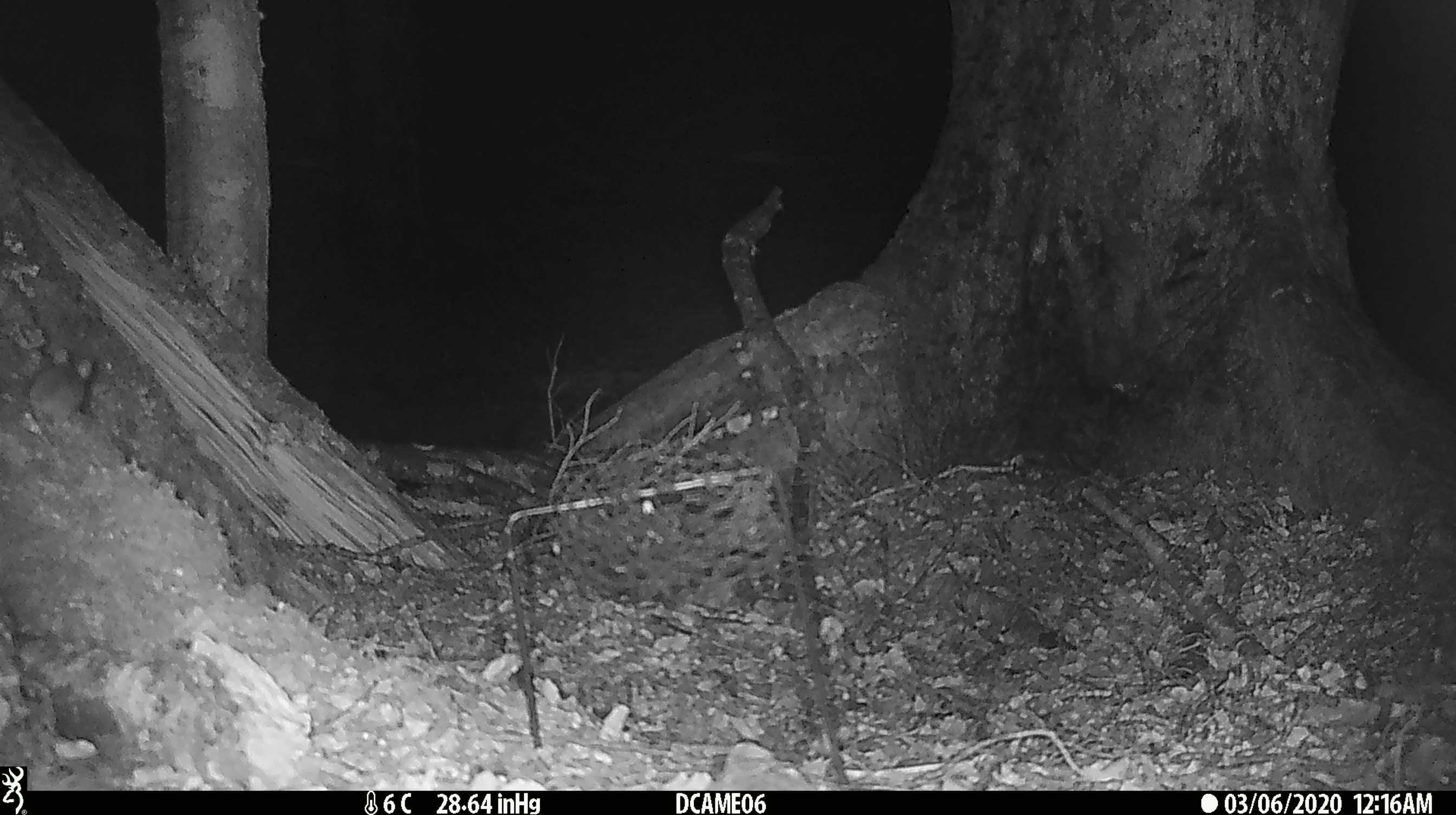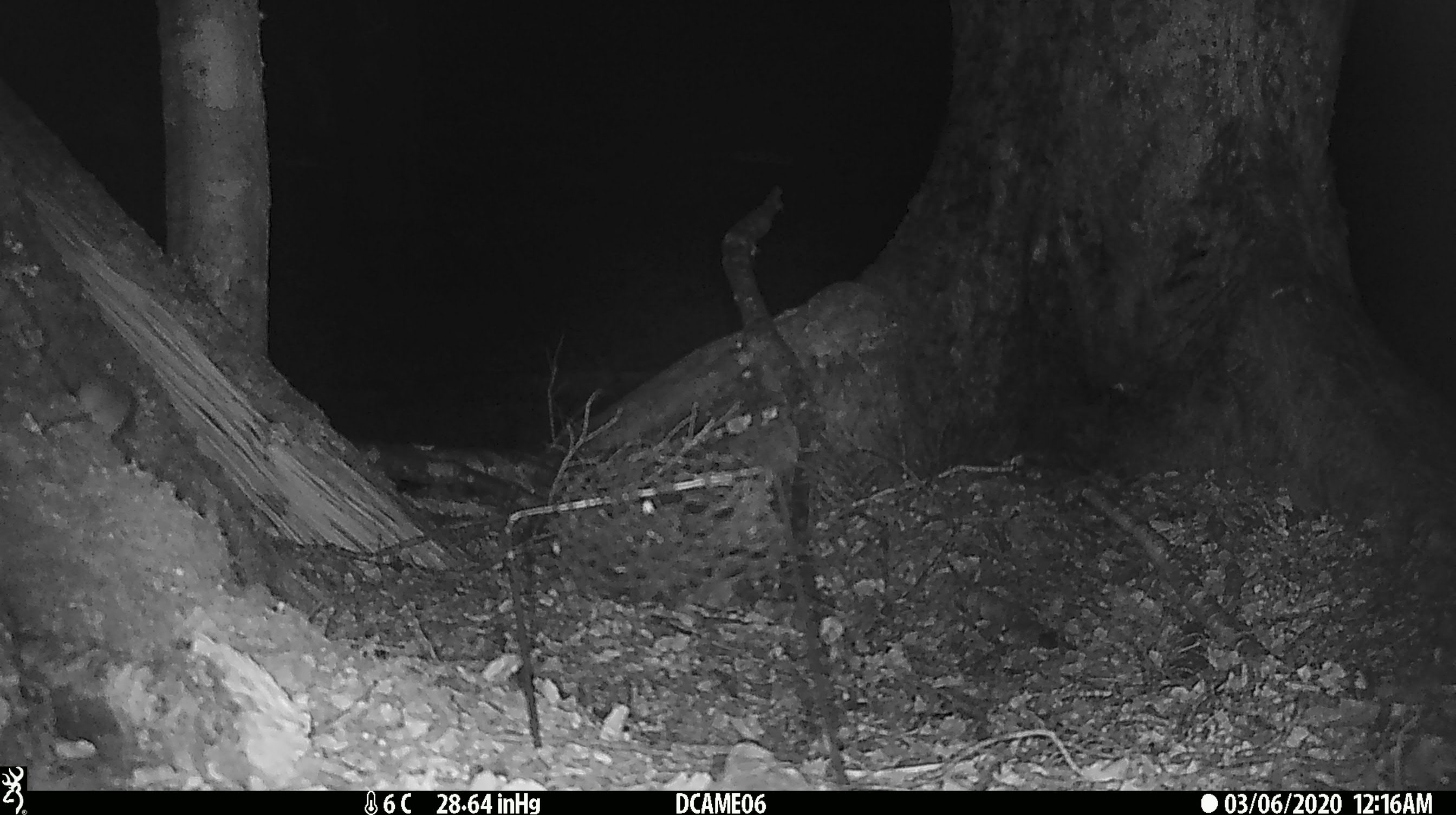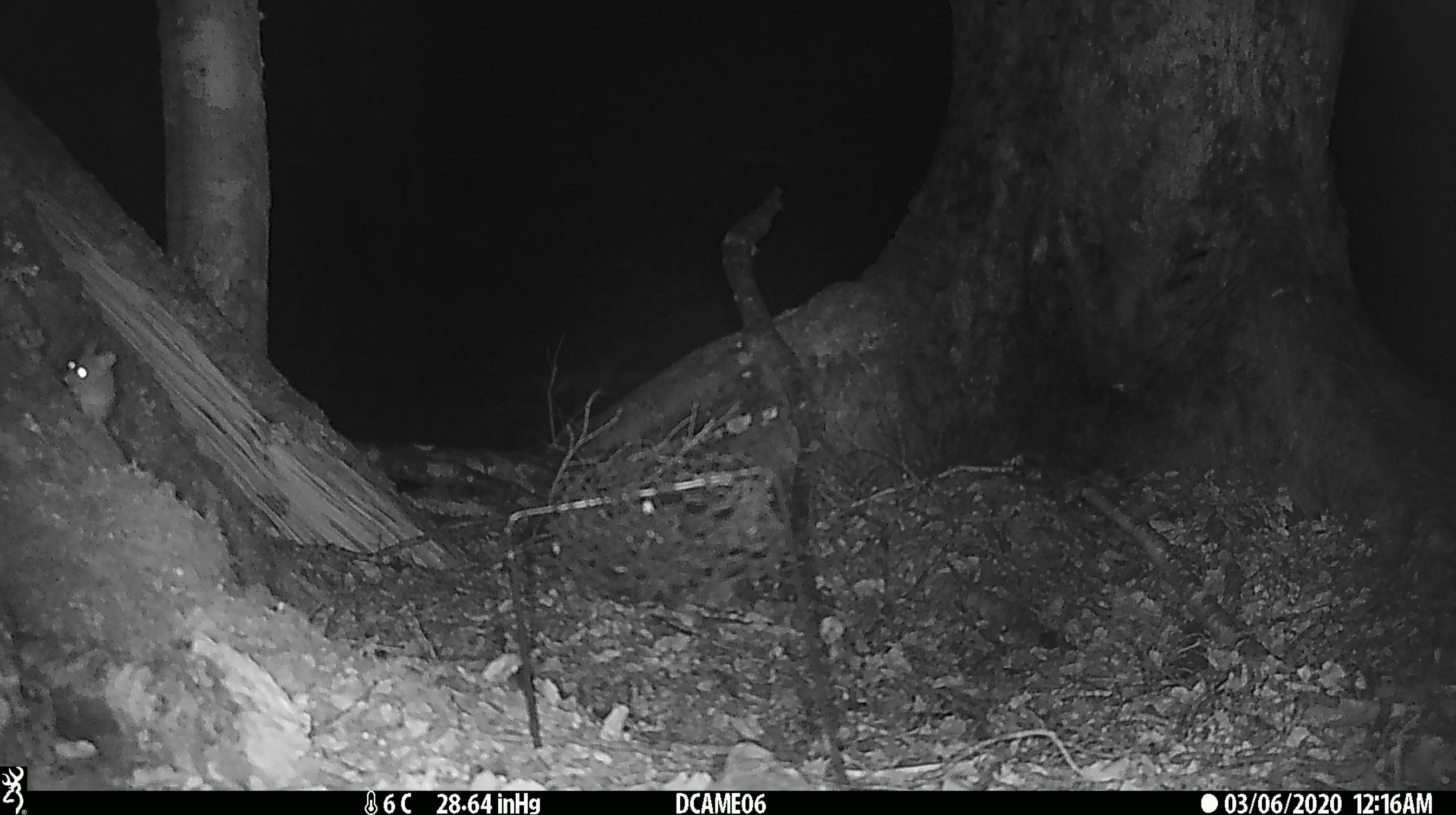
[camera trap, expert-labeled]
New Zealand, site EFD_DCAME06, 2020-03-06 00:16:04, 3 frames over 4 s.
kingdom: Animalia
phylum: Chordata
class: Mammalia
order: Rodentia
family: Muridae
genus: Mus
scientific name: Mus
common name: mouse